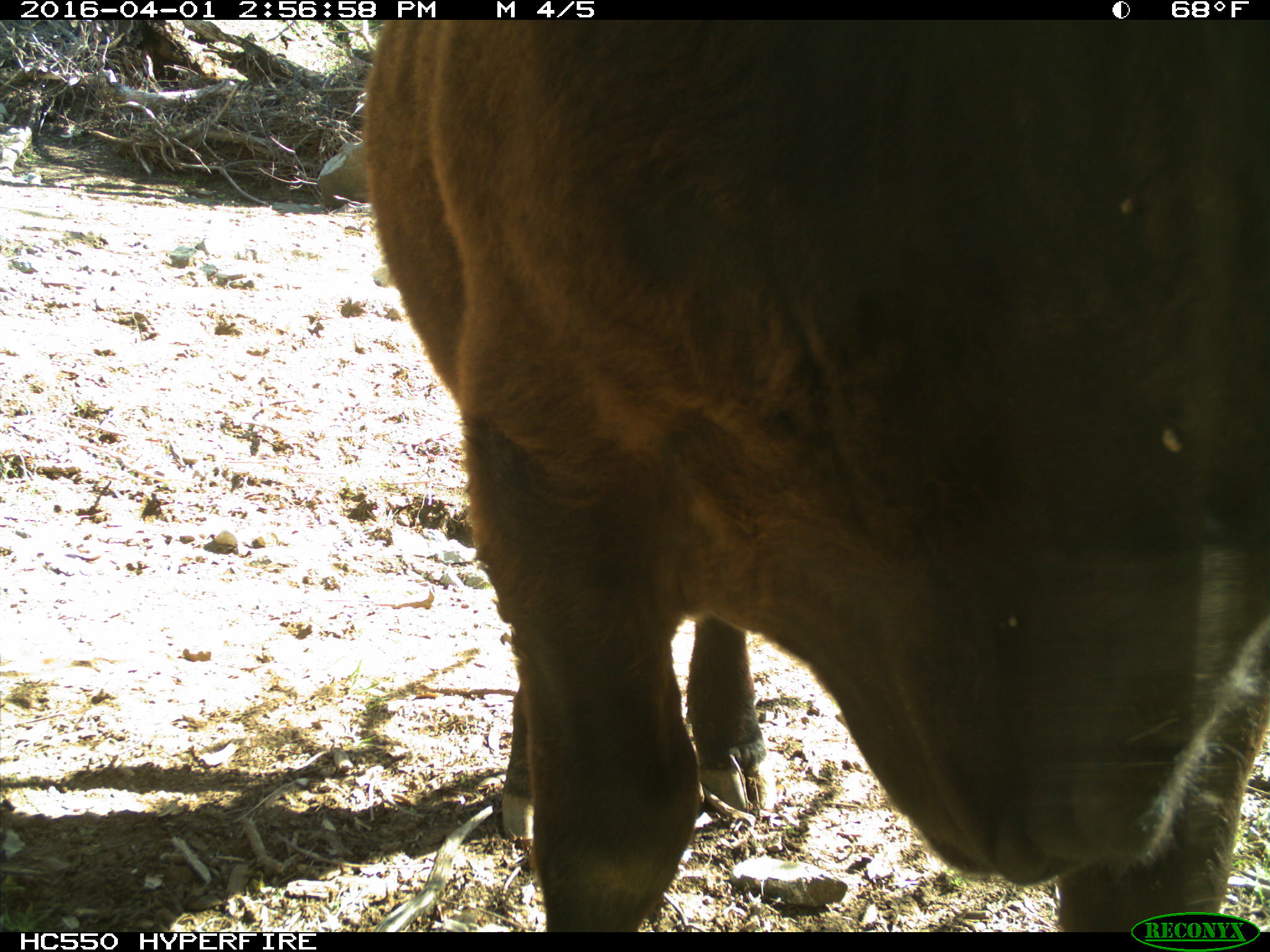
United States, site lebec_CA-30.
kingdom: Animalia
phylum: Chordata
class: Mammalia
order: Artiodactyla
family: Bovidae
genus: Bos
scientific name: Bos taurus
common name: domestic cow